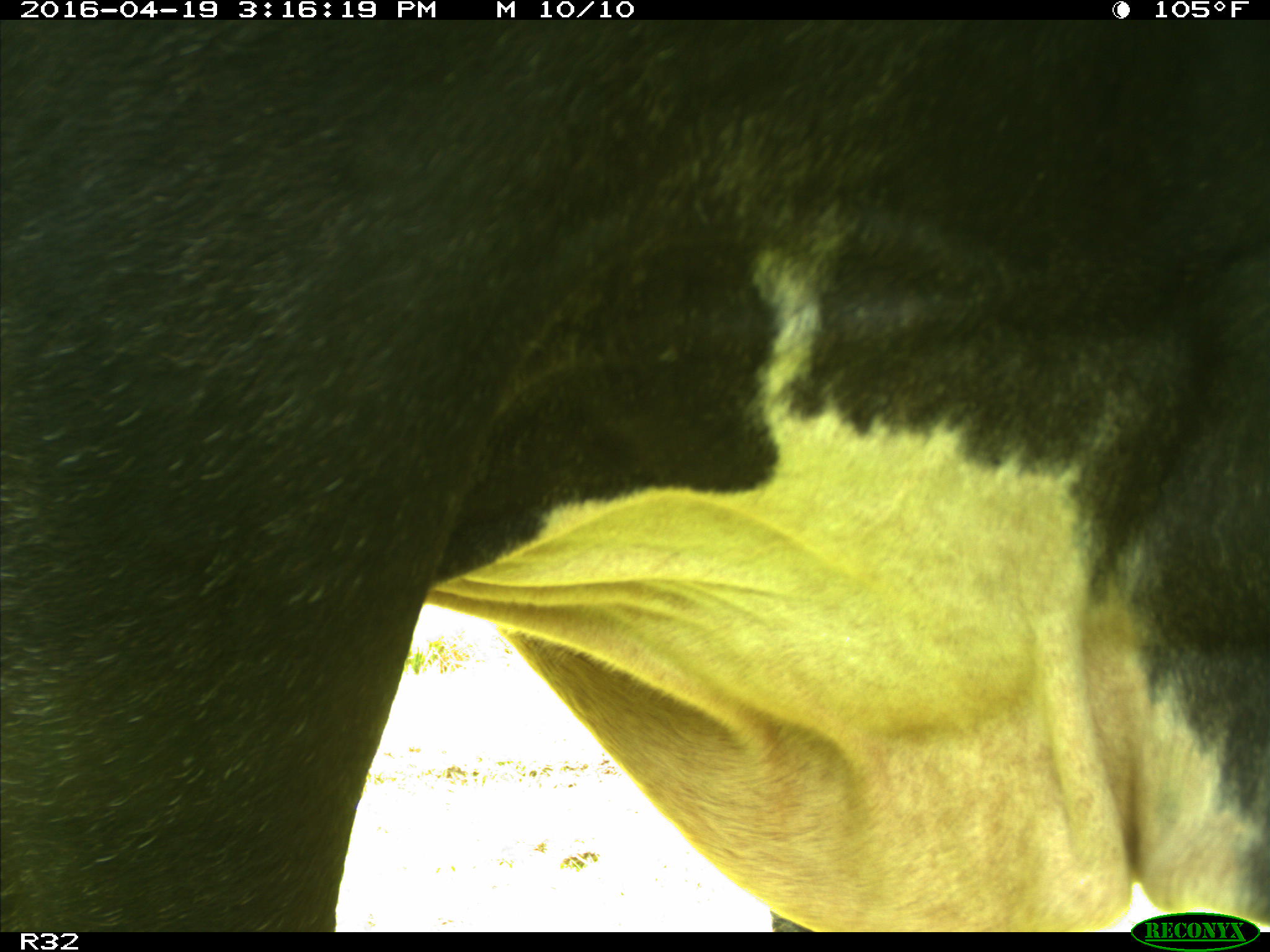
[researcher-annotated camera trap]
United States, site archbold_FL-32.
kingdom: Animalia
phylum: Chordata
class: Mammalia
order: Artiodactyla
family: Bovidae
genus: Bos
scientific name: Bos taurus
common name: domestic cow